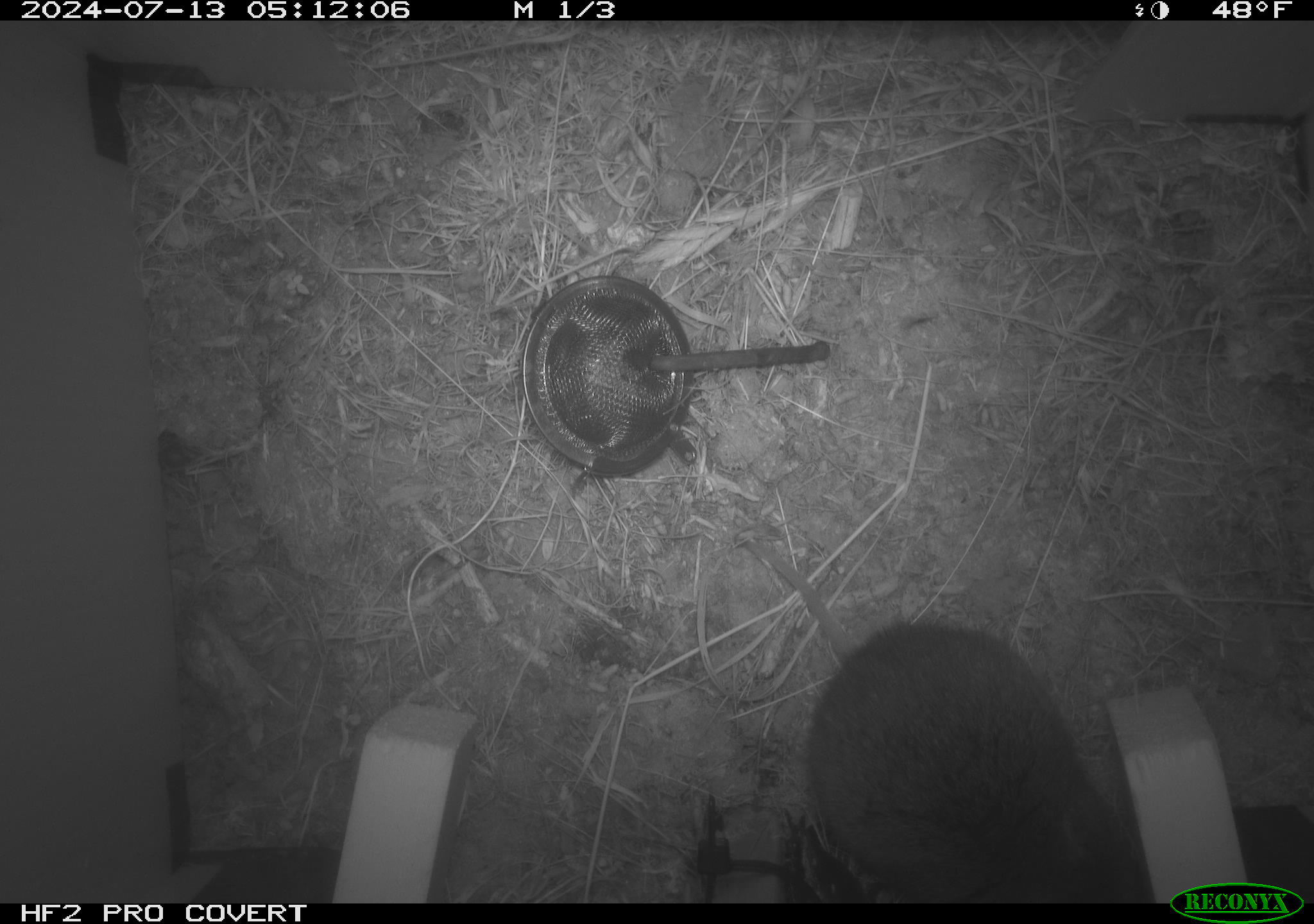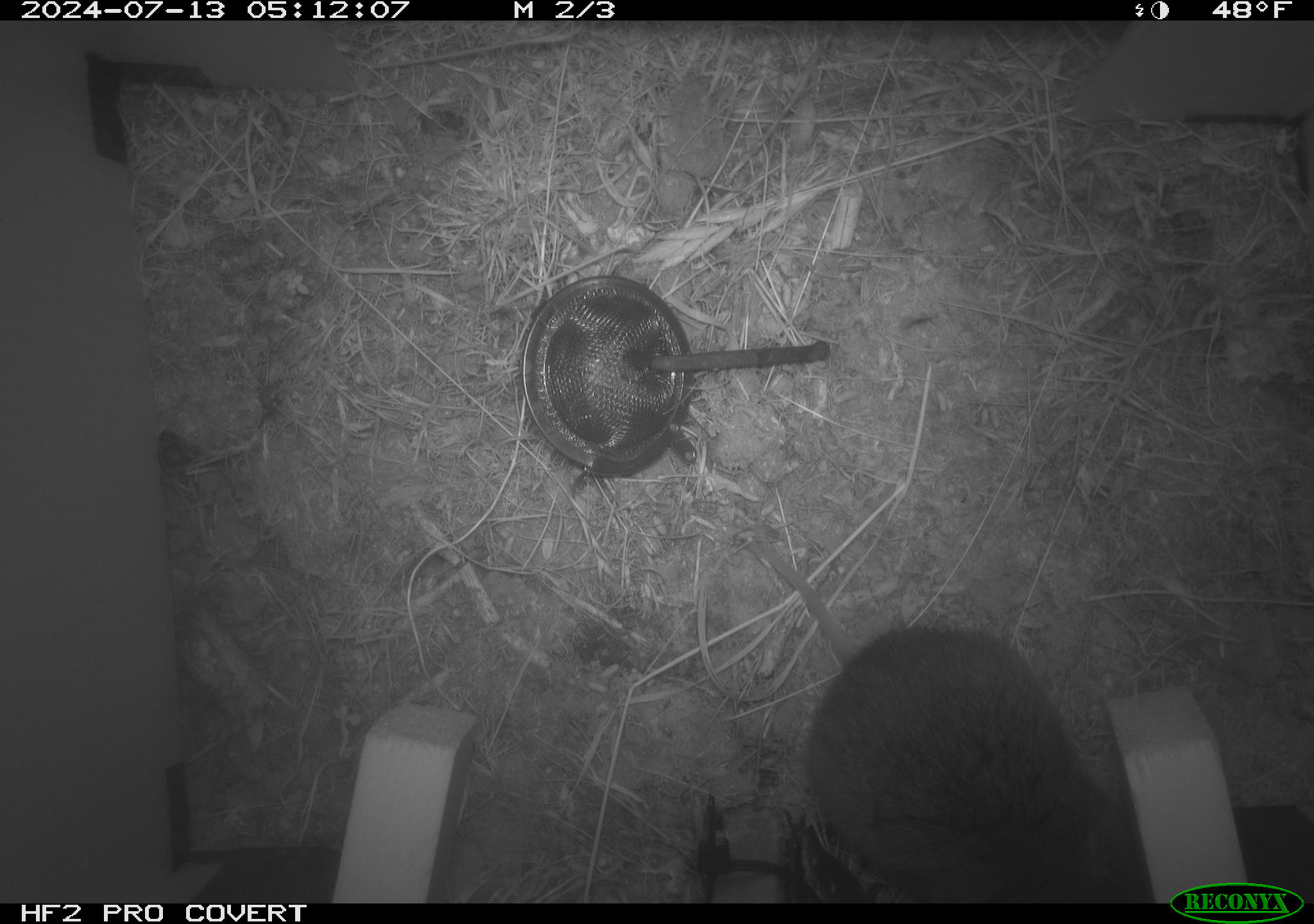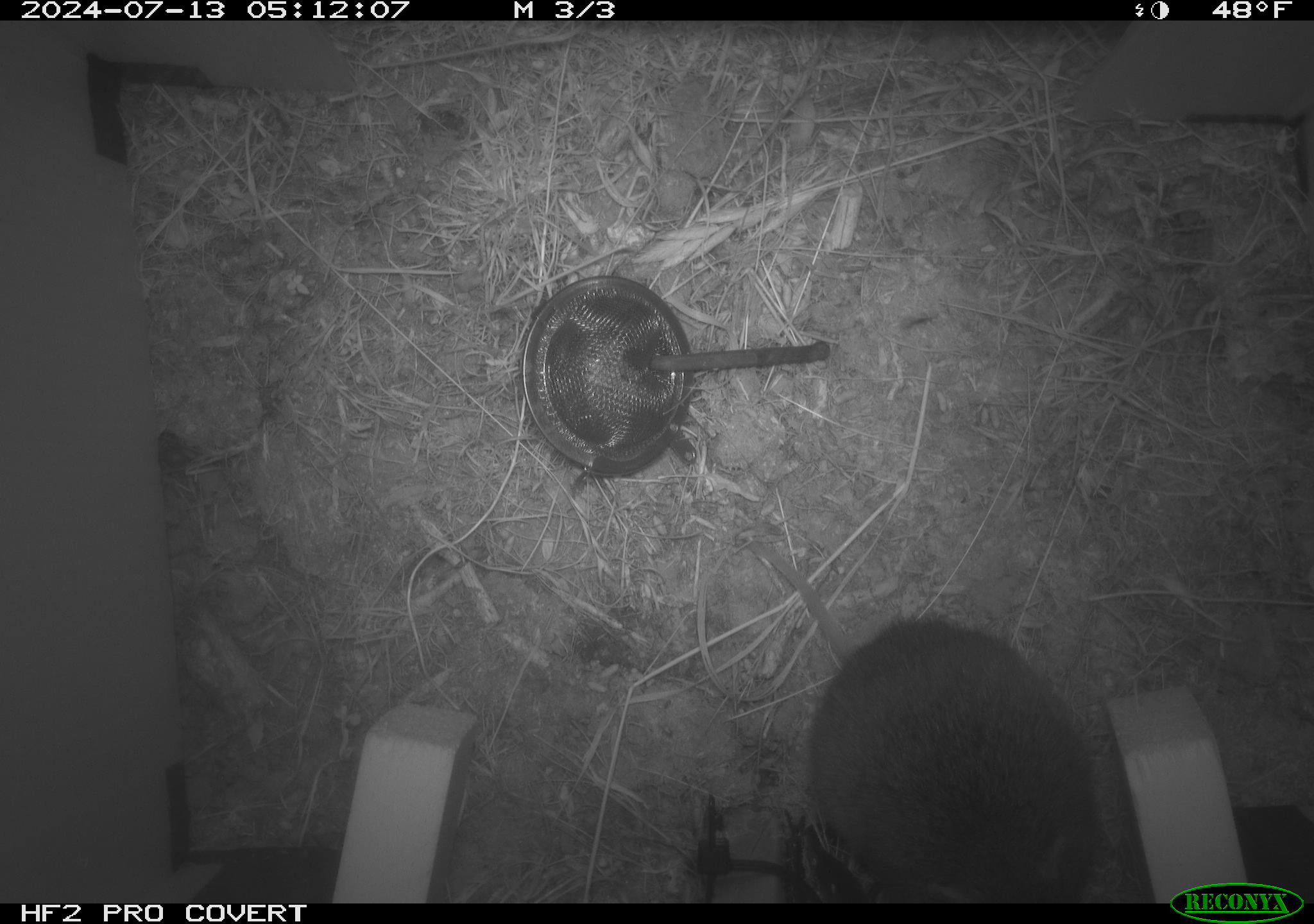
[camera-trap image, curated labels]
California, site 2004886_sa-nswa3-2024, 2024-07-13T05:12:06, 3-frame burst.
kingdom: Animalia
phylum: Chordata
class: Mammalia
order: Rodentia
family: Cricetidae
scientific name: Arvicolinae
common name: voles, lemmings, and muskrats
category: arvicolinae subfamily